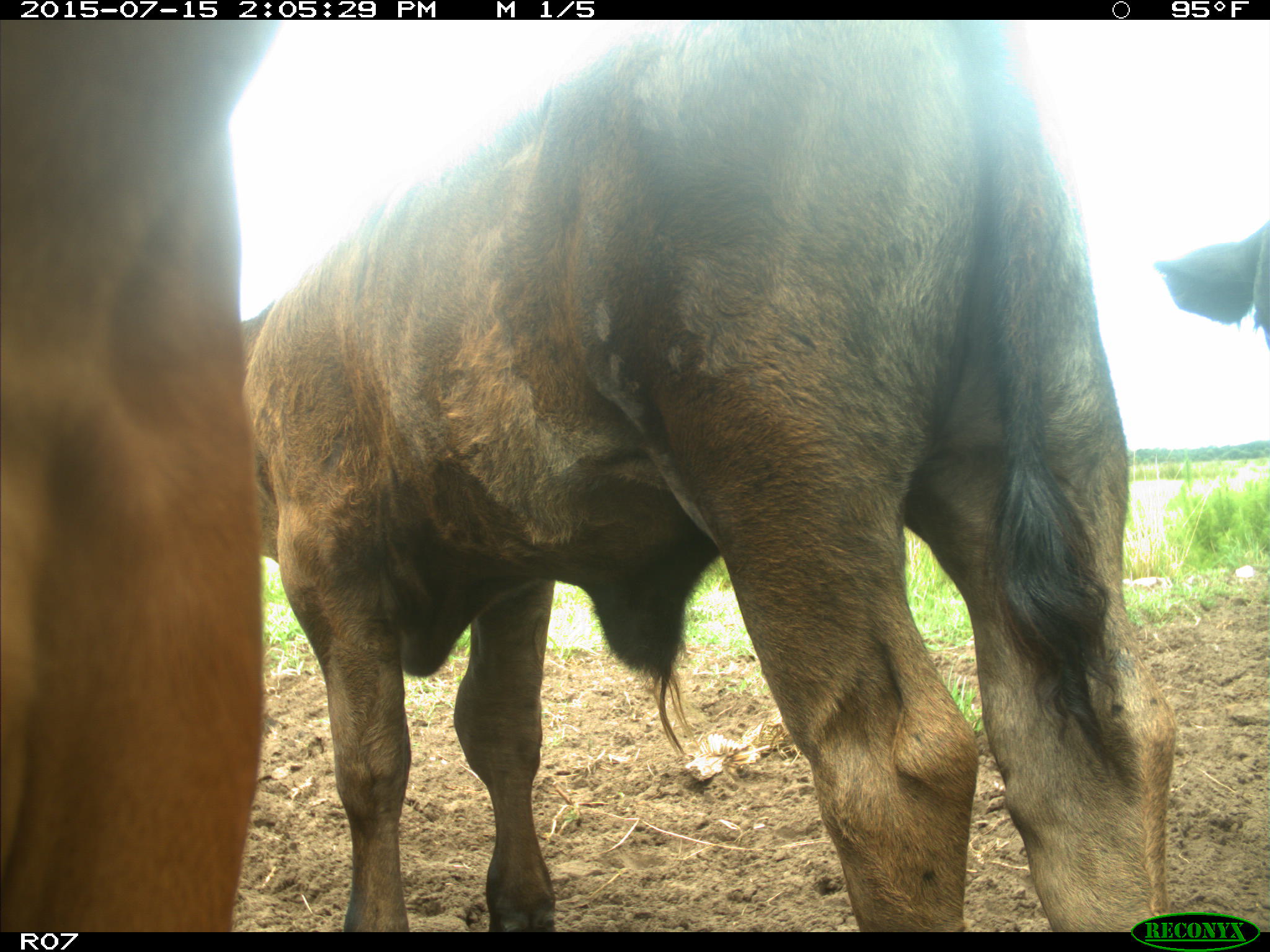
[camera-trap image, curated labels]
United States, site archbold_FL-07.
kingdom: Animalia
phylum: Chordata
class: Mammalia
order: Artiodactyla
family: Bovidae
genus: Bos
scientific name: Bos taurus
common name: domestic cow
Bos taurus (domestic cow).